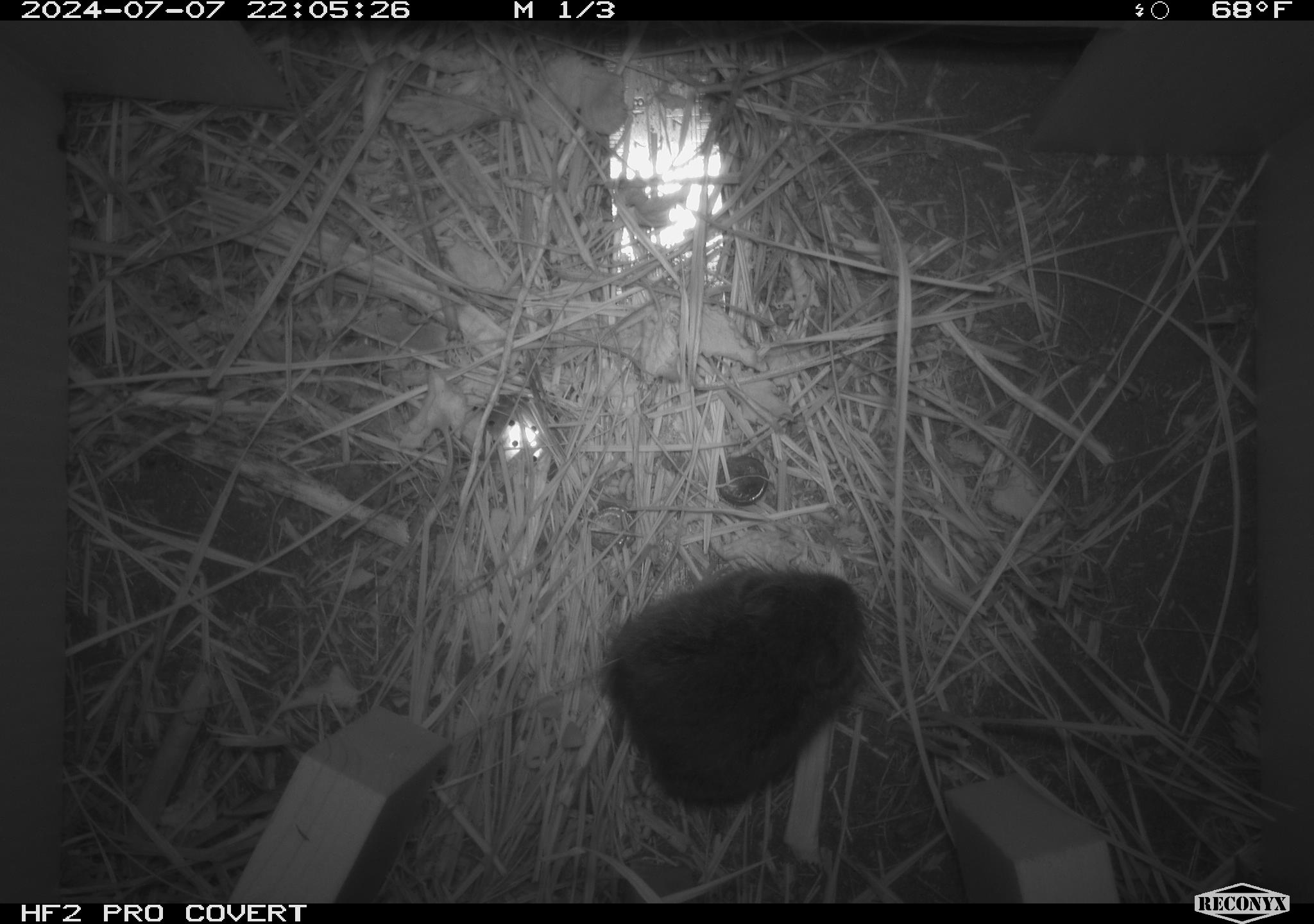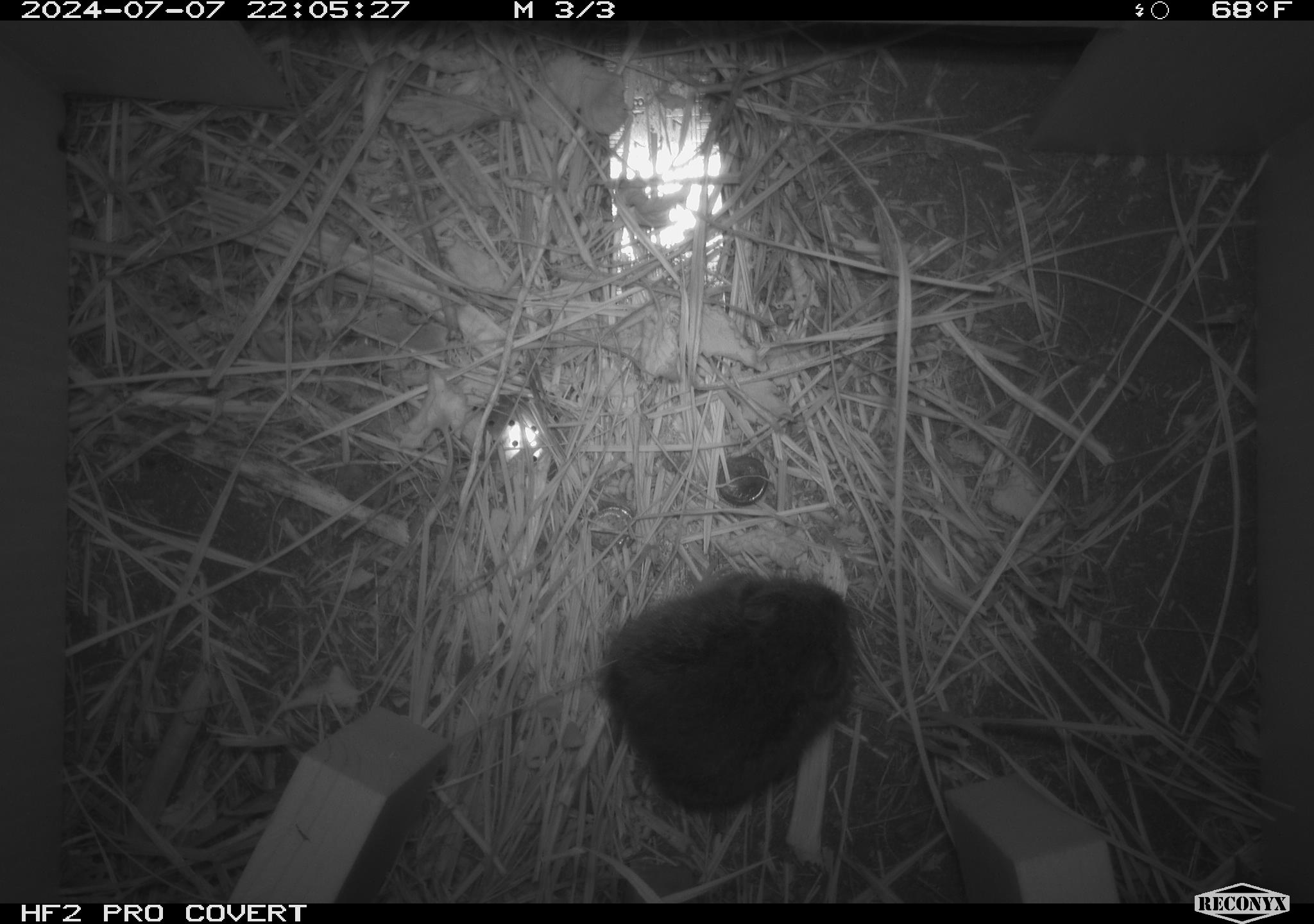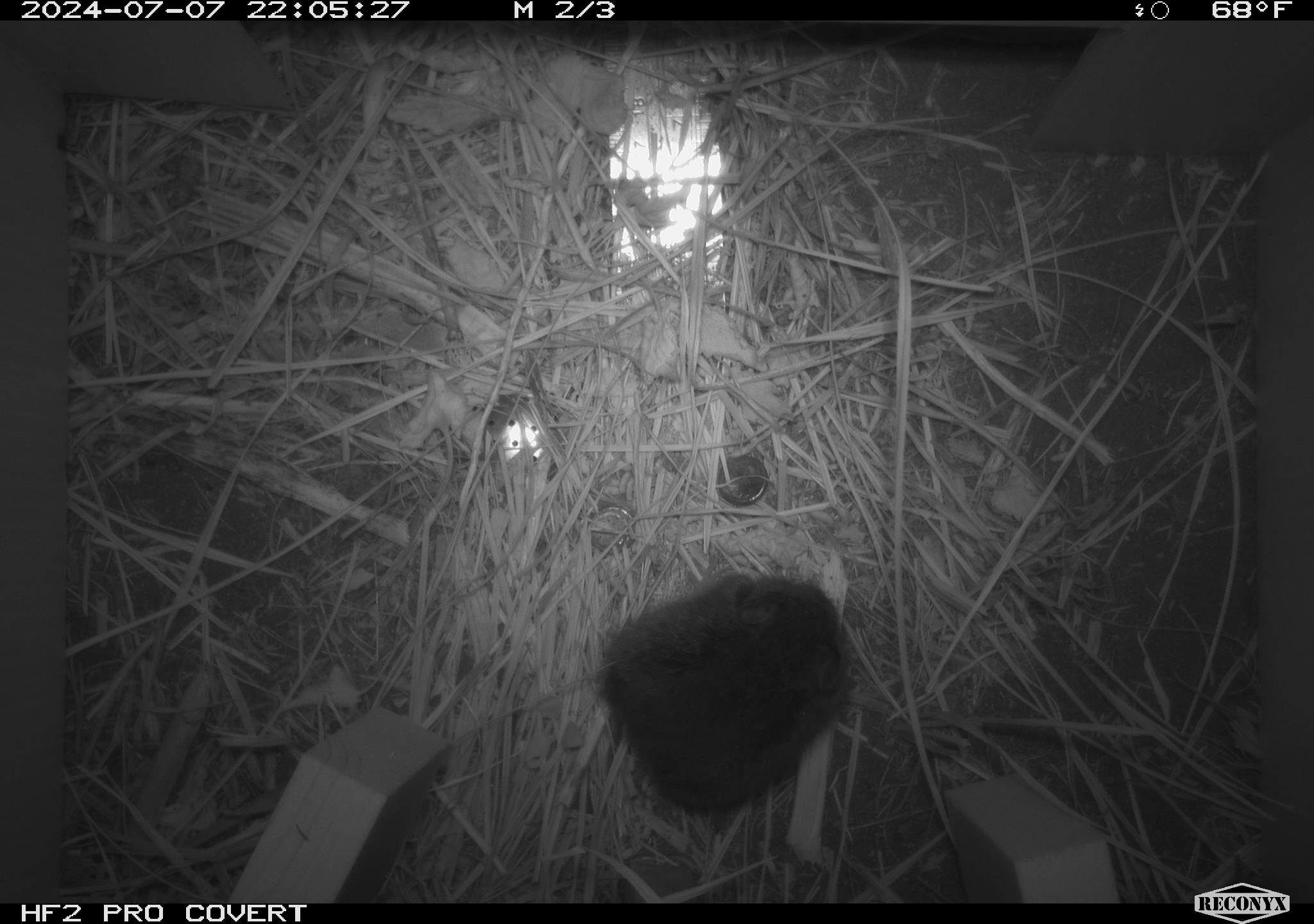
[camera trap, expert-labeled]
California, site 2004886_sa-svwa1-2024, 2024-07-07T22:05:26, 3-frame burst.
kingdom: Animalia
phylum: Chordata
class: Mammalia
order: Rodentia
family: Cricetidae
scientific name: Arvicolinae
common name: voles, lemmings, and muskrats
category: arvicolinae subfamily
Arvicolinae subfamily (voles, lemmings, and muskrats) (Arvicolinae).